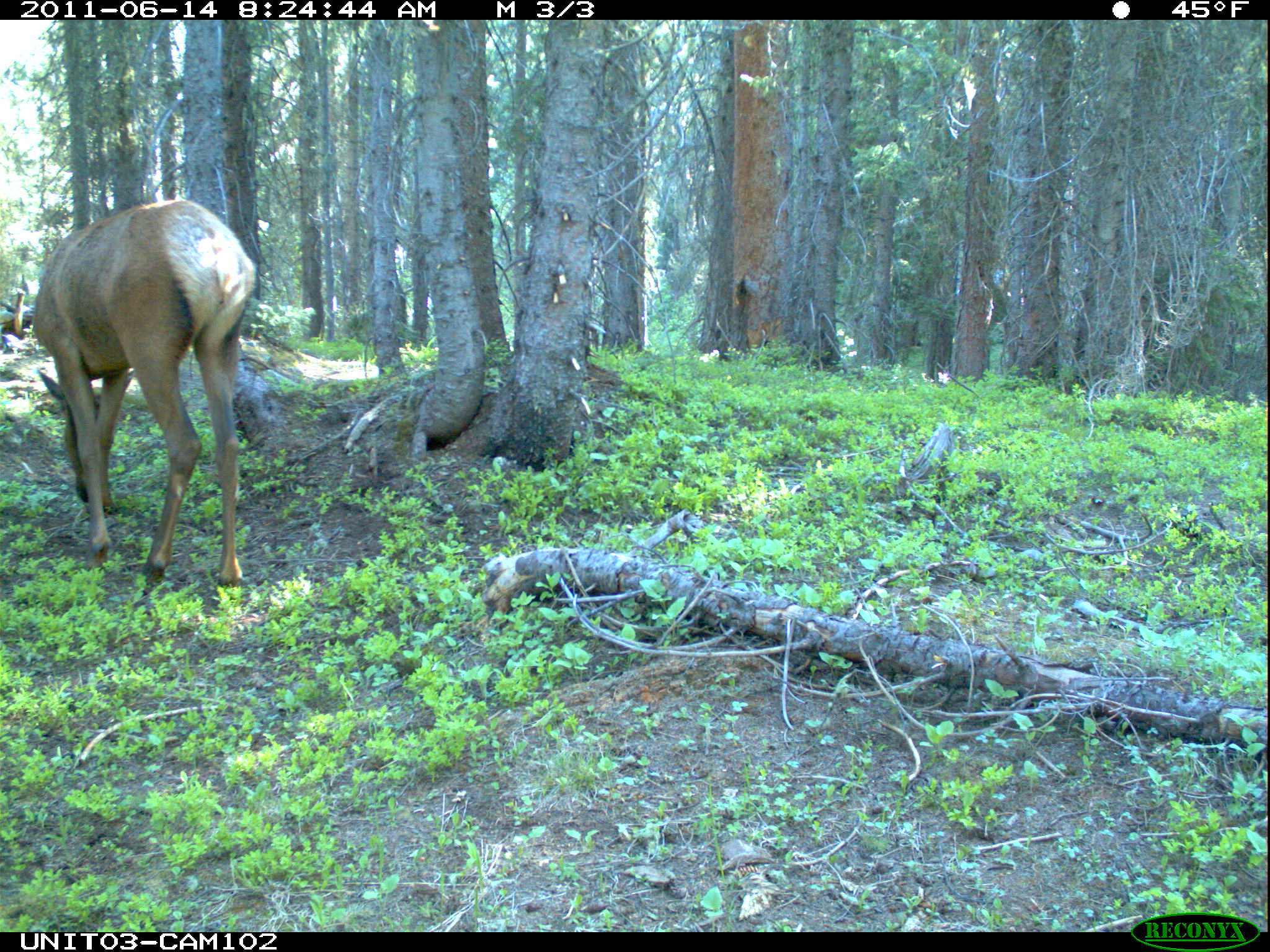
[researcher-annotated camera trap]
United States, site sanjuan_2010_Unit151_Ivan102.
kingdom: Animalia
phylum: Chordata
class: Mammalia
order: Artiodactyla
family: Cervidae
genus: Cervus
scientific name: Cervus elaphus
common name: red deer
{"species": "Cervus elaphus (red deer)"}